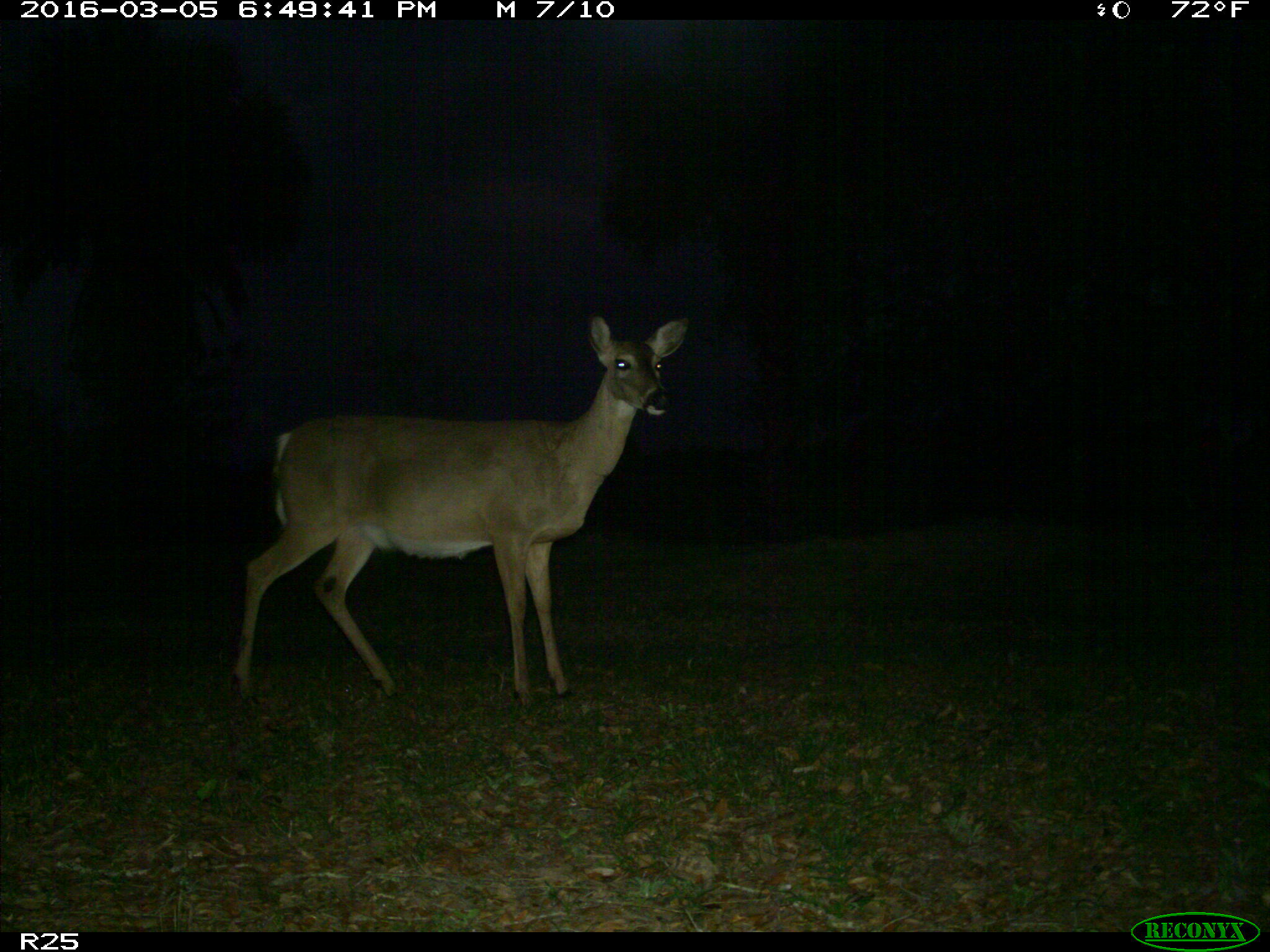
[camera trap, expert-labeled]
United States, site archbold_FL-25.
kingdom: Animalia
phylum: Chordata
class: Mammalia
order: Artiodactyla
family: Cervidae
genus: Odocoileus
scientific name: Odocoileus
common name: deer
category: unidentified deer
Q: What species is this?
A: Unidentified deer (deer) (Odocoileus).